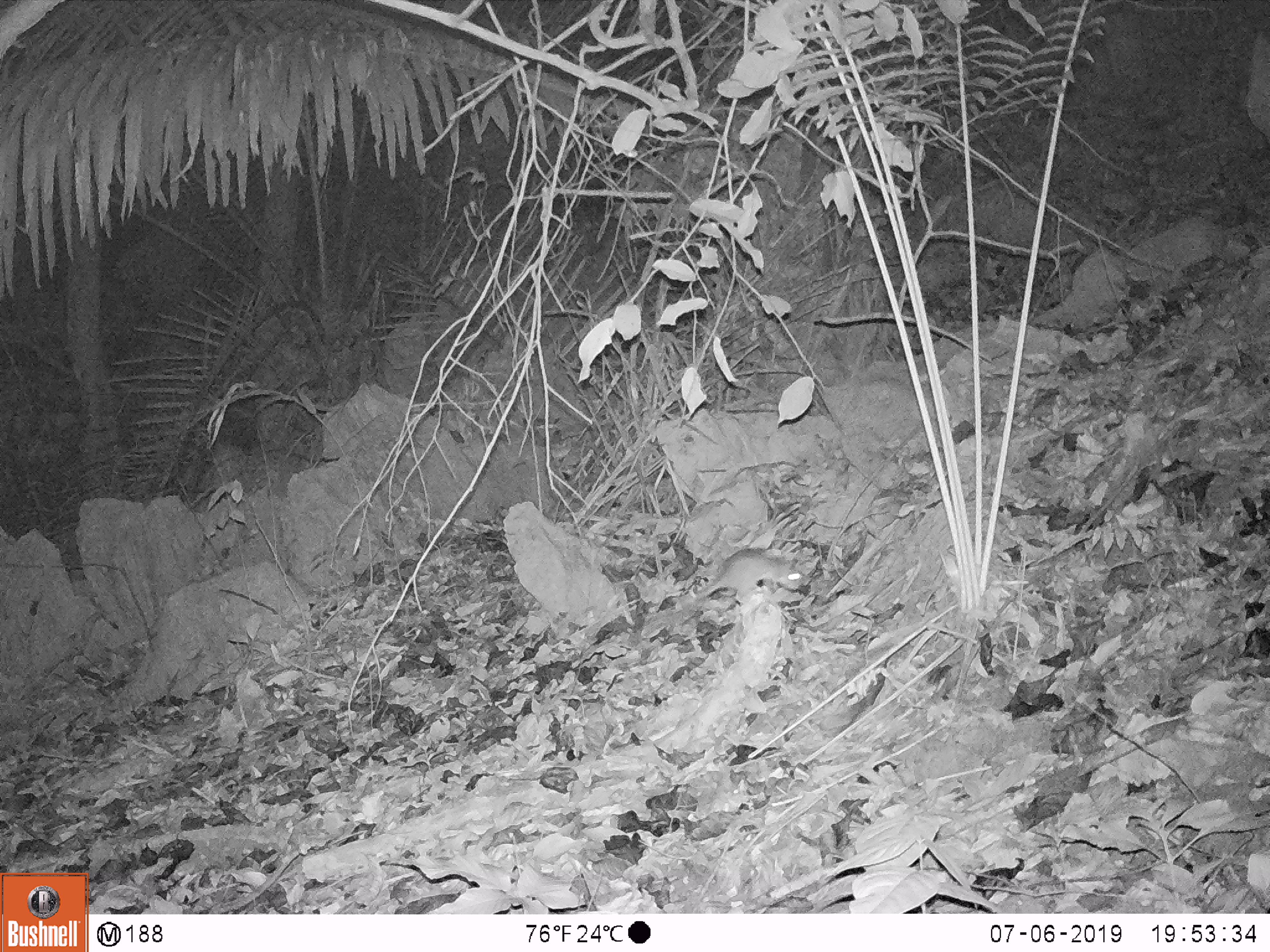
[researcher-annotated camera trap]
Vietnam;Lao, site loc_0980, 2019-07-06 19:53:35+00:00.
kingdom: Animalia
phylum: Chordata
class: Mammalia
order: Rodentia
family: Muridae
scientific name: Muridae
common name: old-world mice and rats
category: unidentified murid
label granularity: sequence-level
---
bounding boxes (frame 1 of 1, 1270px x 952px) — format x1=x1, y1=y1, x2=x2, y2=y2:
unidentified murid: x1=695, y1=549, x2=802, y2=602